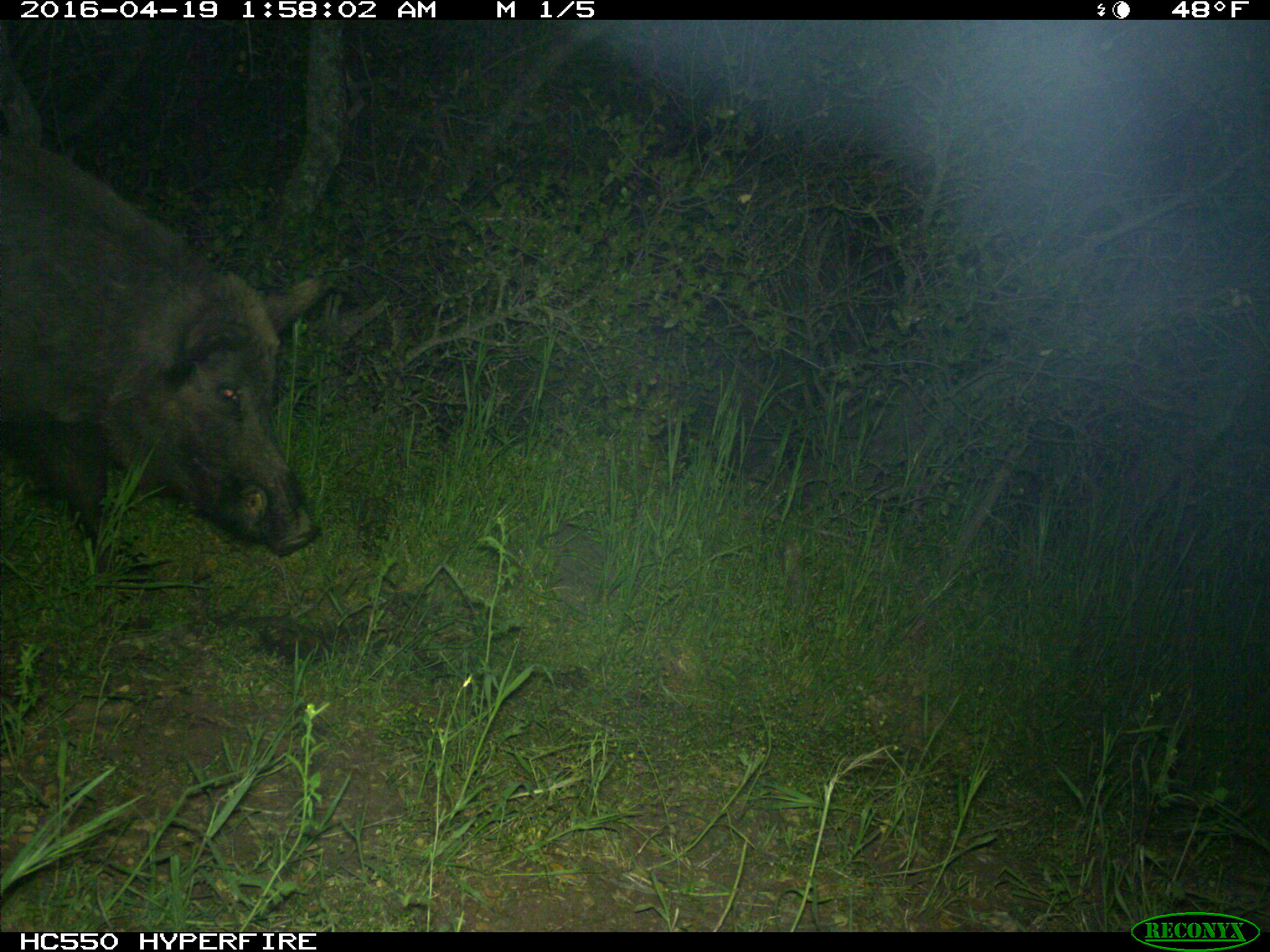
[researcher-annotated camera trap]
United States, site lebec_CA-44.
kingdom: Animalia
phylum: Chordata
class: Mammalia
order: Artiodactyla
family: Suidae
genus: Sus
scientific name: Sus scrofa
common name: wild boar